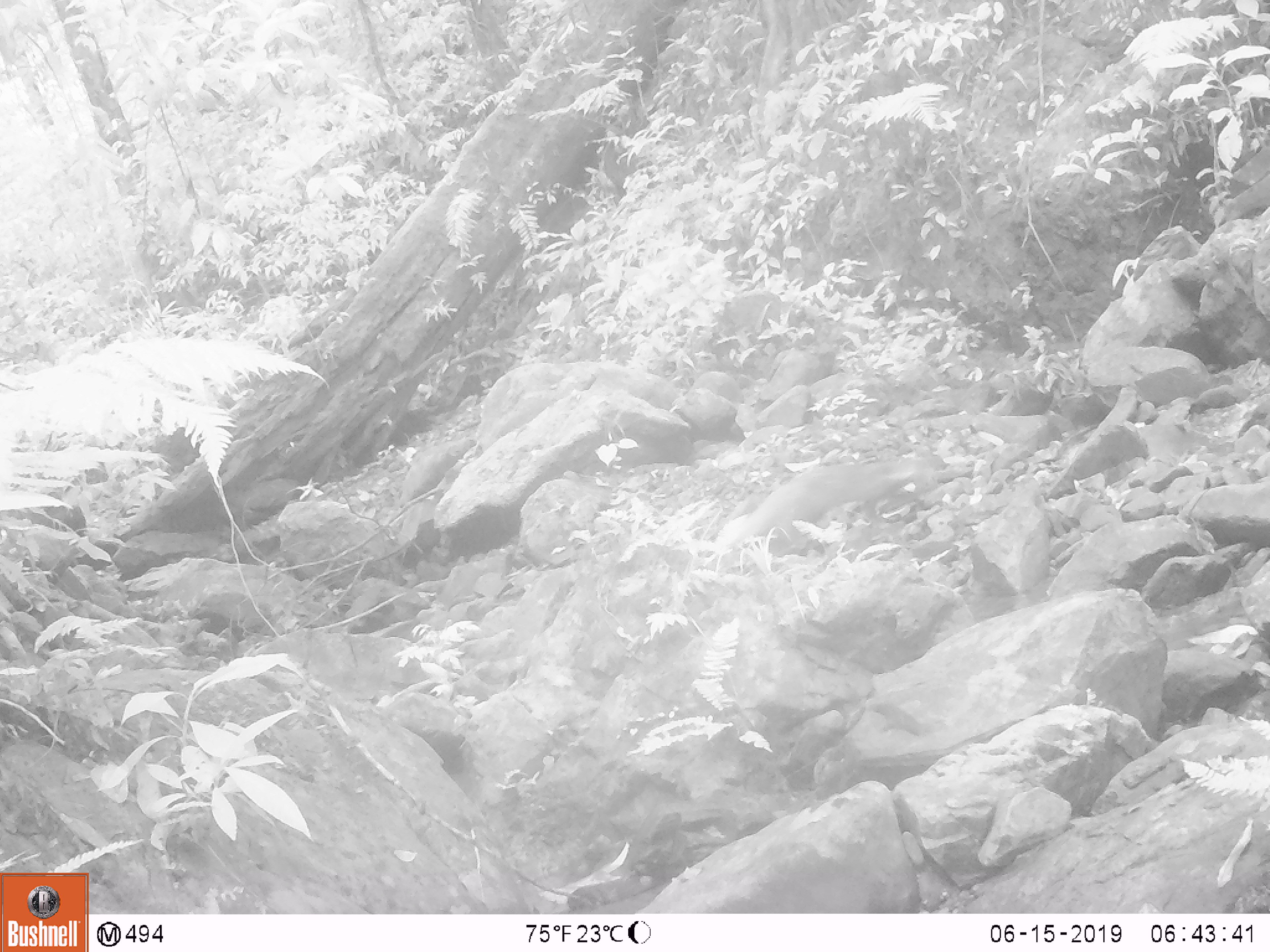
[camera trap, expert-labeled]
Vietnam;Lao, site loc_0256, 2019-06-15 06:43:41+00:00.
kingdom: Animalia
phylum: Chordata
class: Mammalia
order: Carnivora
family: Herpestidae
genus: Urva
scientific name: Urva urva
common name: crab-eating mongoose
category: crab eating mongoose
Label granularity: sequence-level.